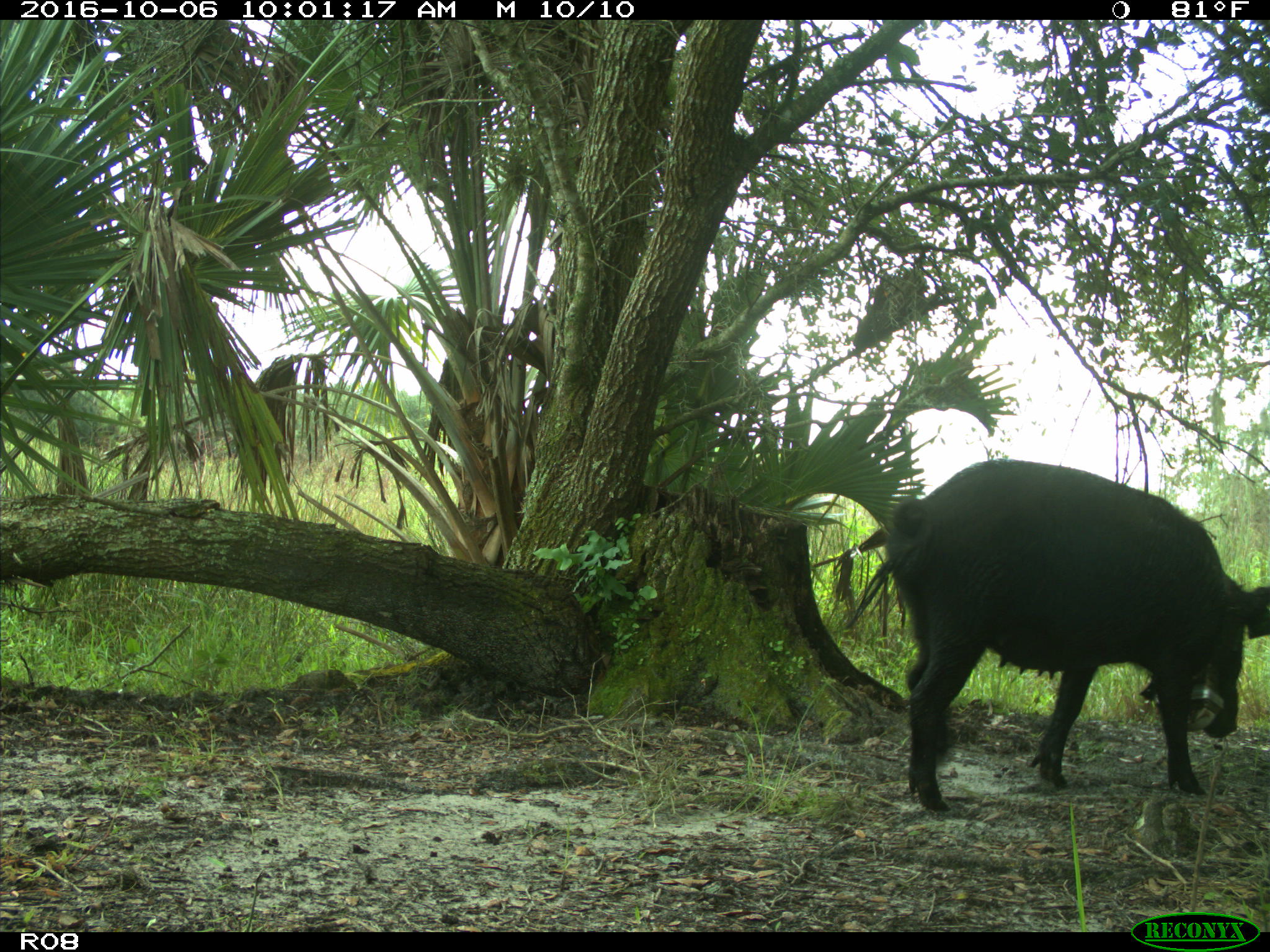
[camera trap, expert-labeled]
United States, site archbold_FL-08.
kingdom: Animalia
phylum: Chordata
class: Mammalia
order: Artiodactyla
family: Suidae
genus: Sus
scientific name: Sus scrofa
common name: wild boar